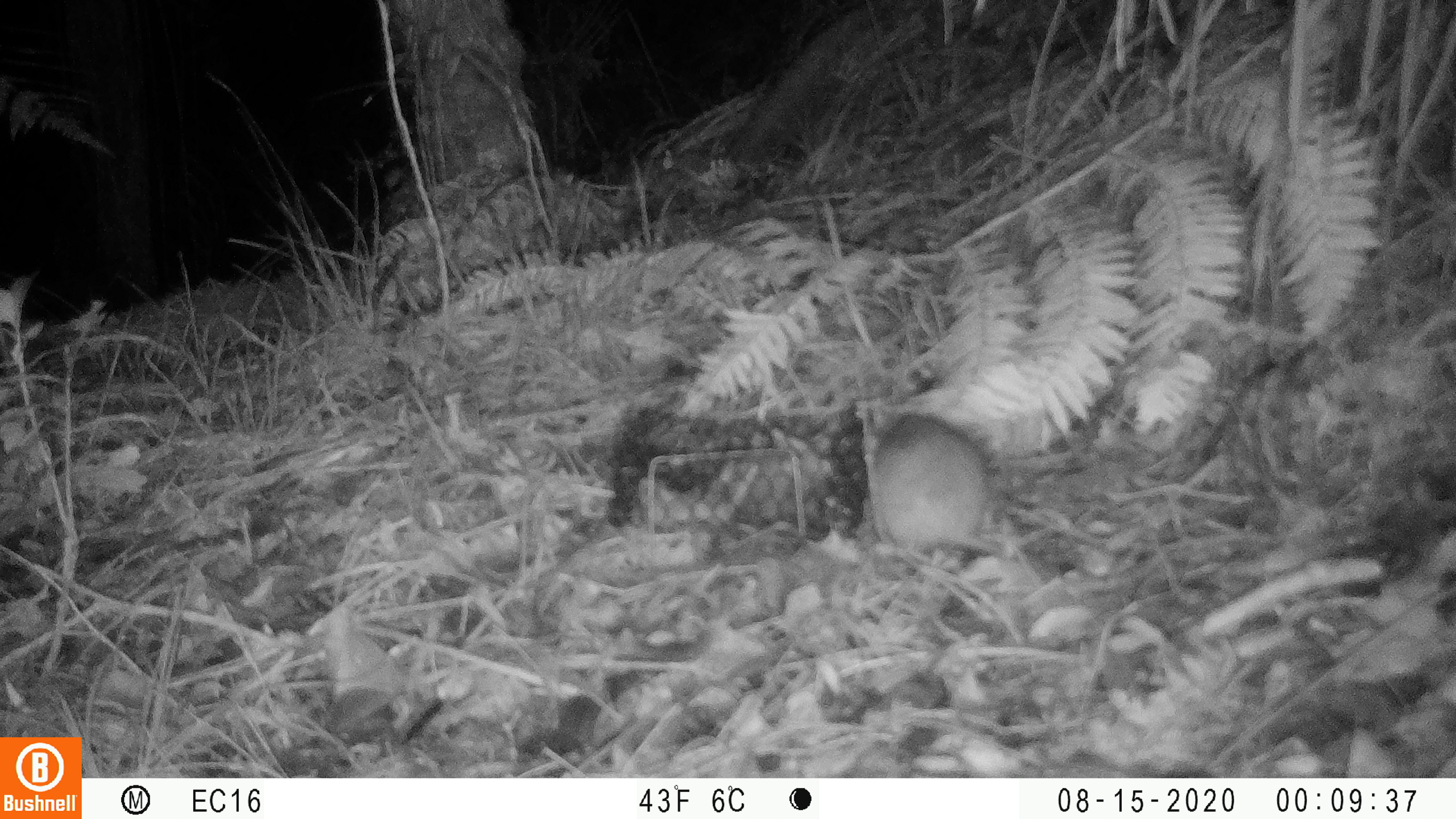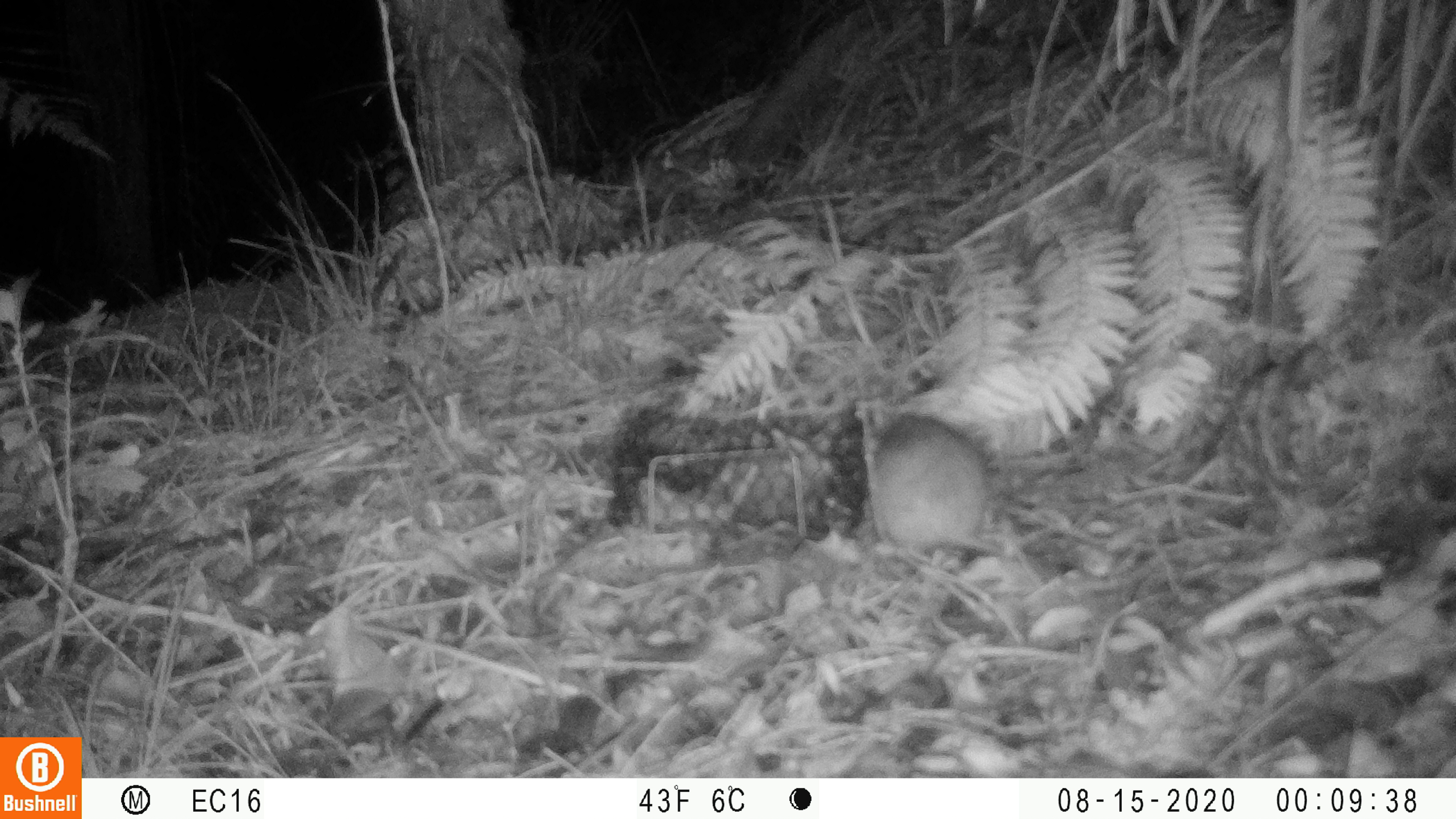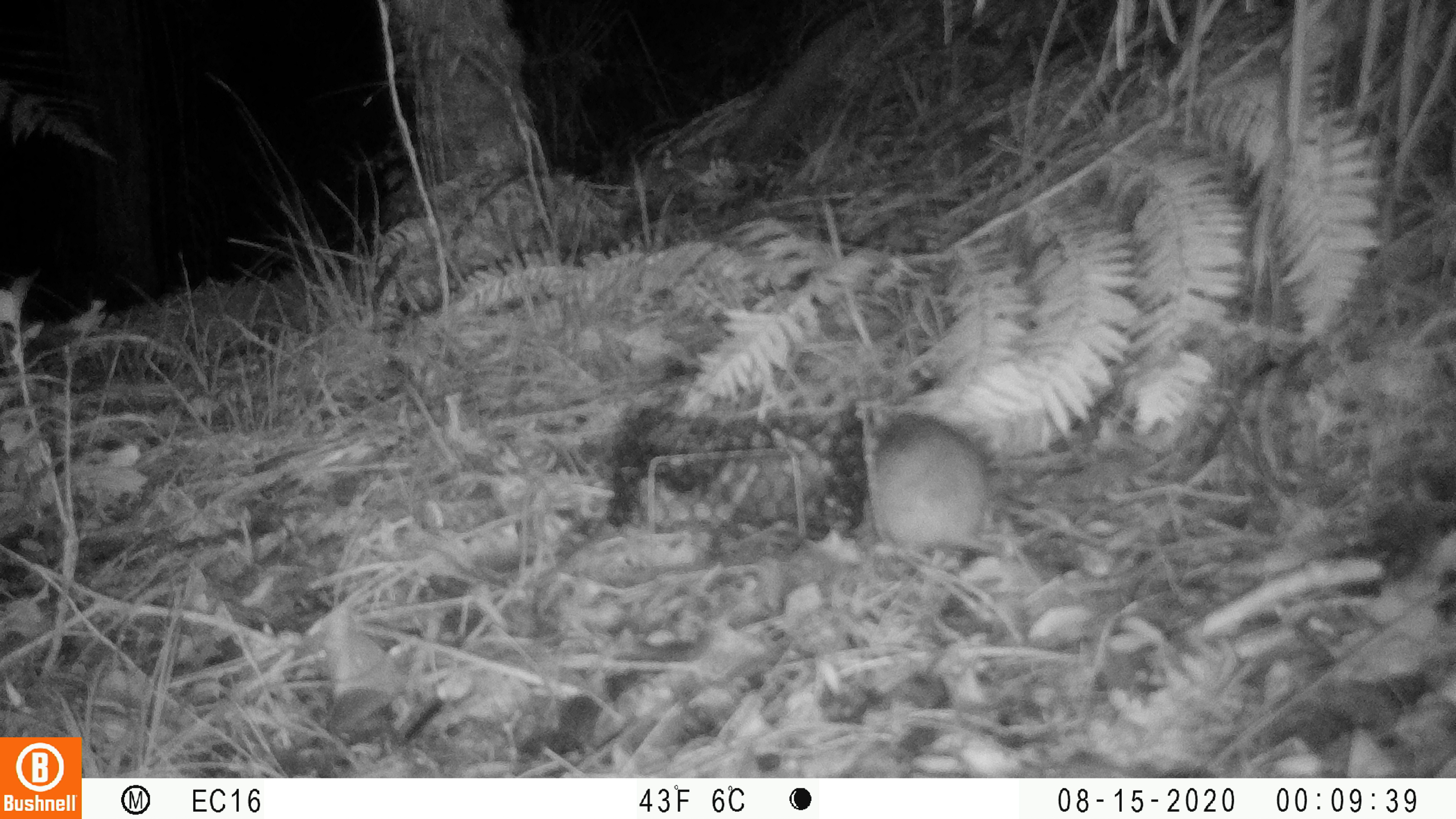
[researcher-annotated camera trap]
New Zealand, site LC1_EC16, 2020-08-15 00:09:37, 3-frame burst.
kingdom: Animalia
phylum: Chordata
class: Mammalia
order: Rodentia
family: Muridae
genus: Rattus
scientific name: Rattus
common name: rat